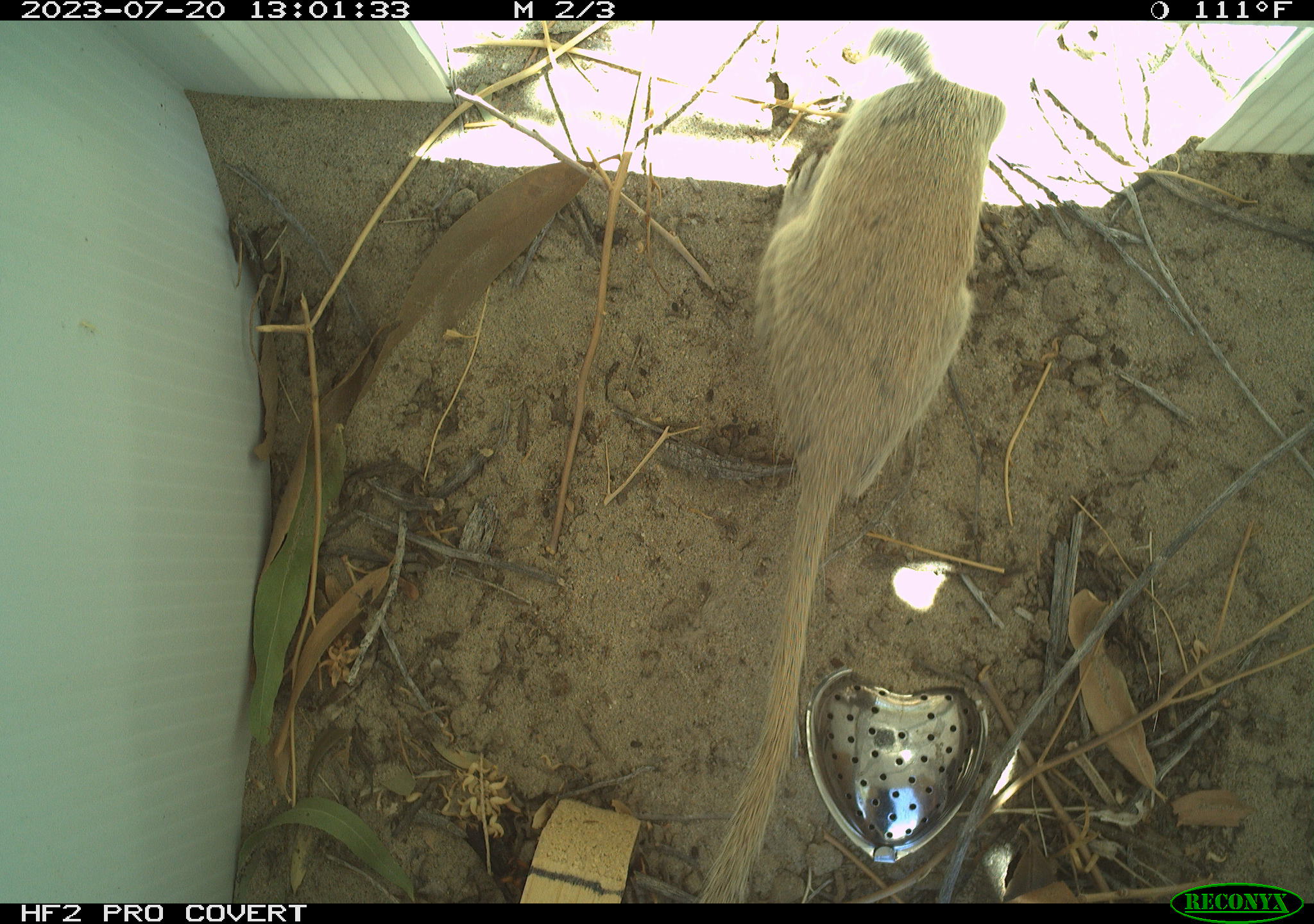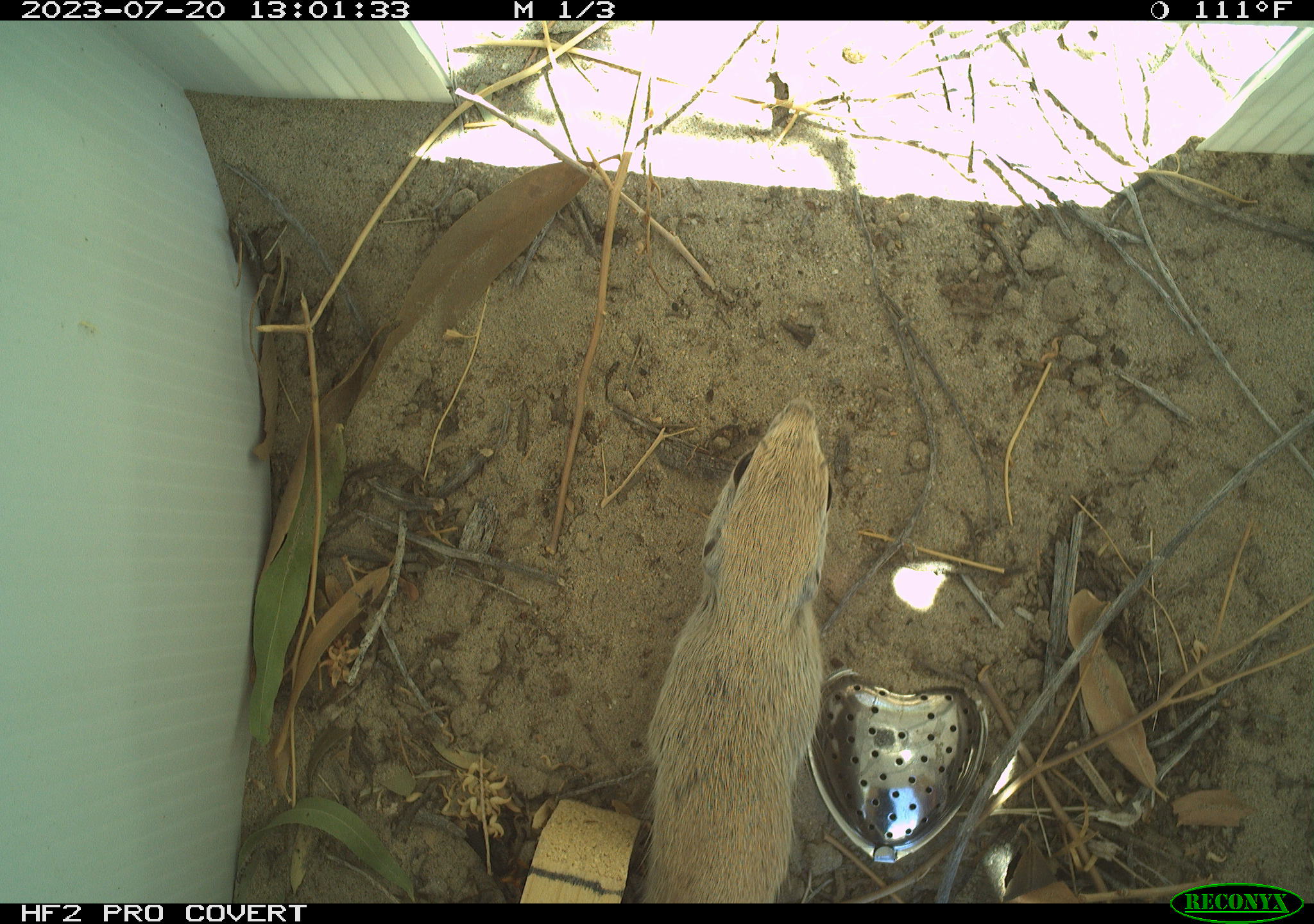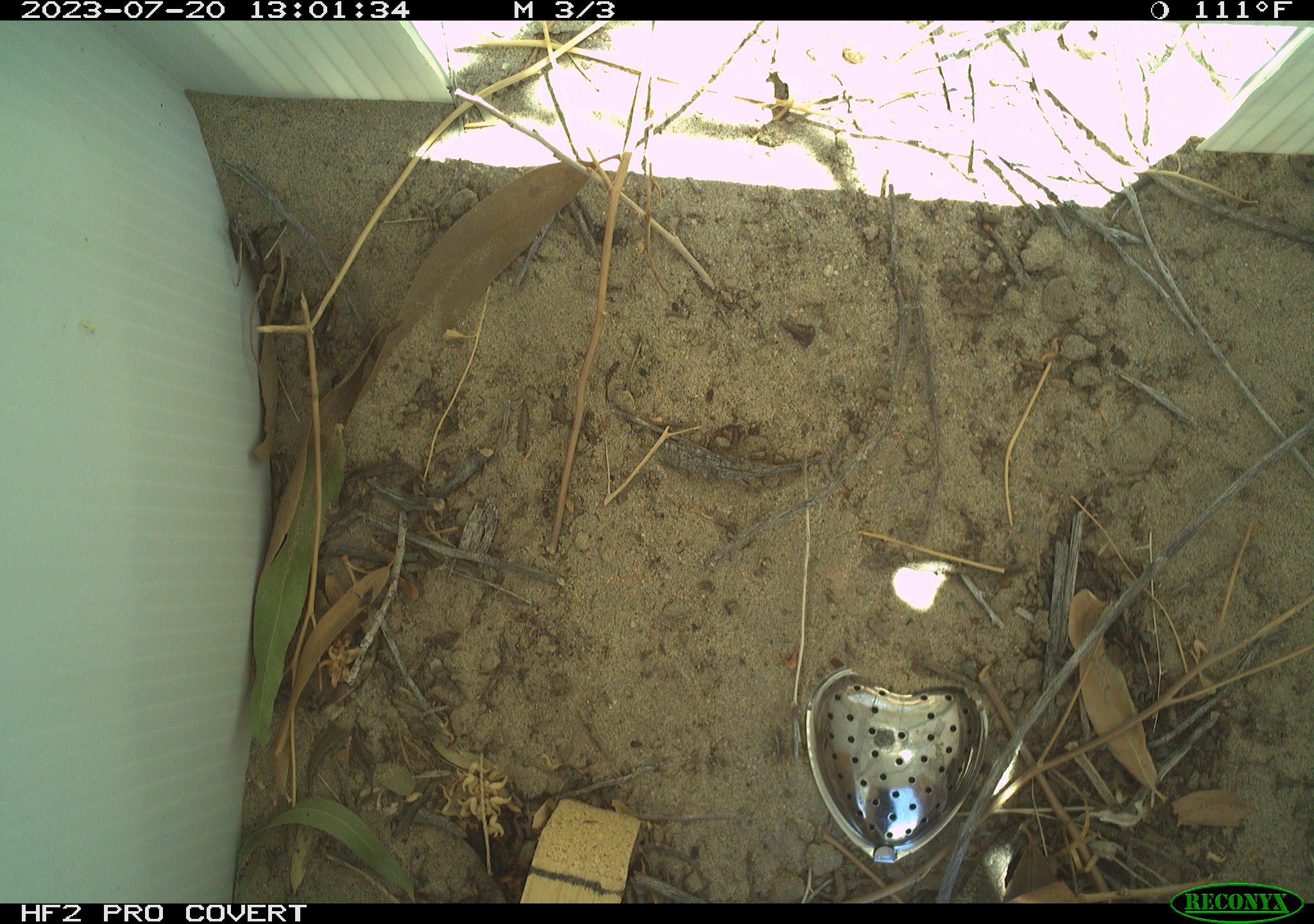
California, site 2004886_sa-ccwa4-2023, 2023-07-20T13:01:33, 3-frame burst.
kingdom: Animalia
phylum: Chordata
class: Mammalia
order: Rodentia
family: Sciuridae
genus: Xerospermophilus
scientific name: Xerospermophilus tereticaudus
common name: round-tailed ground squirrel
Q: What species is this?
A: Round-tailed ground squirrel (Xerospermophilus tereticaudus).